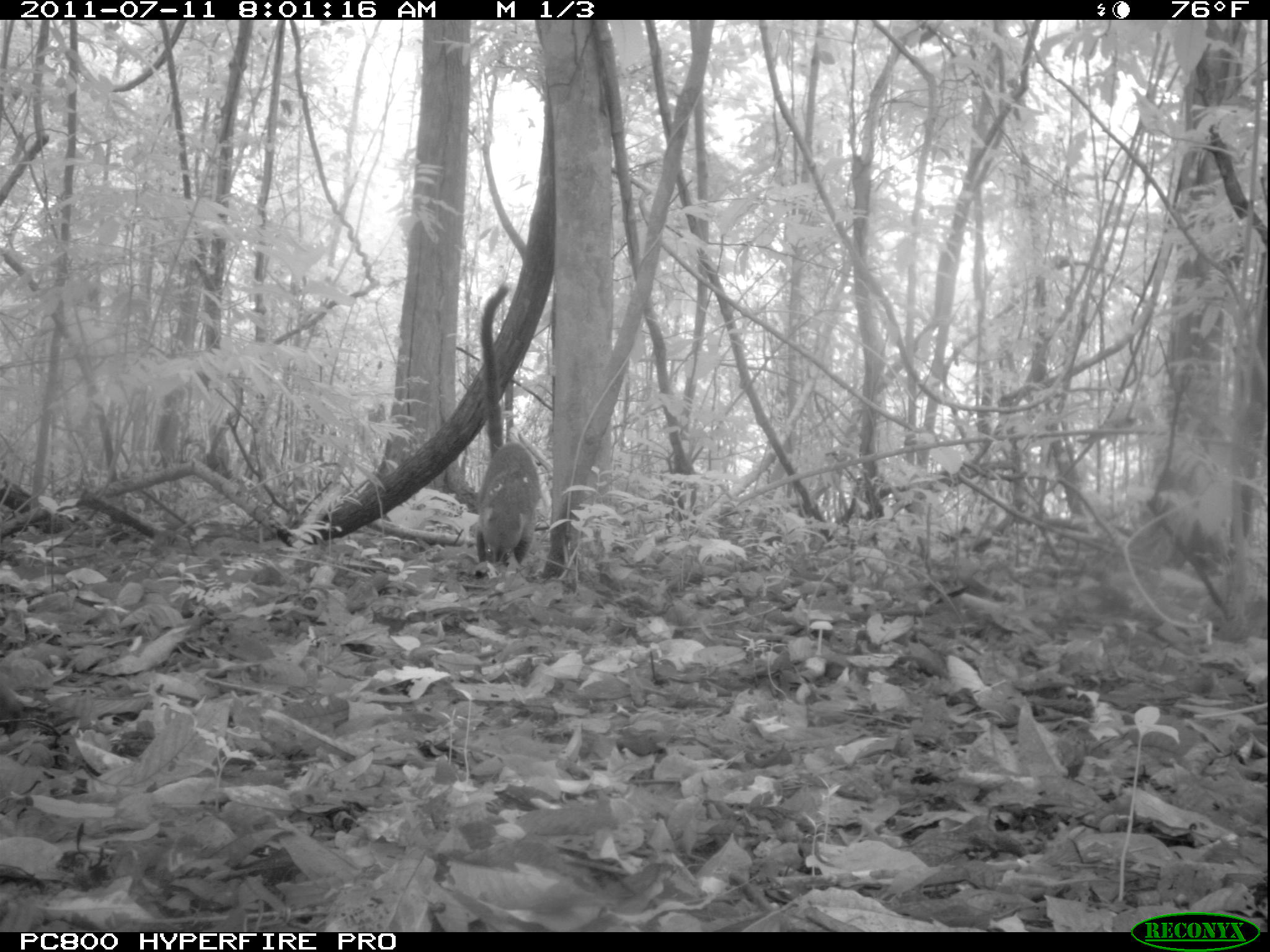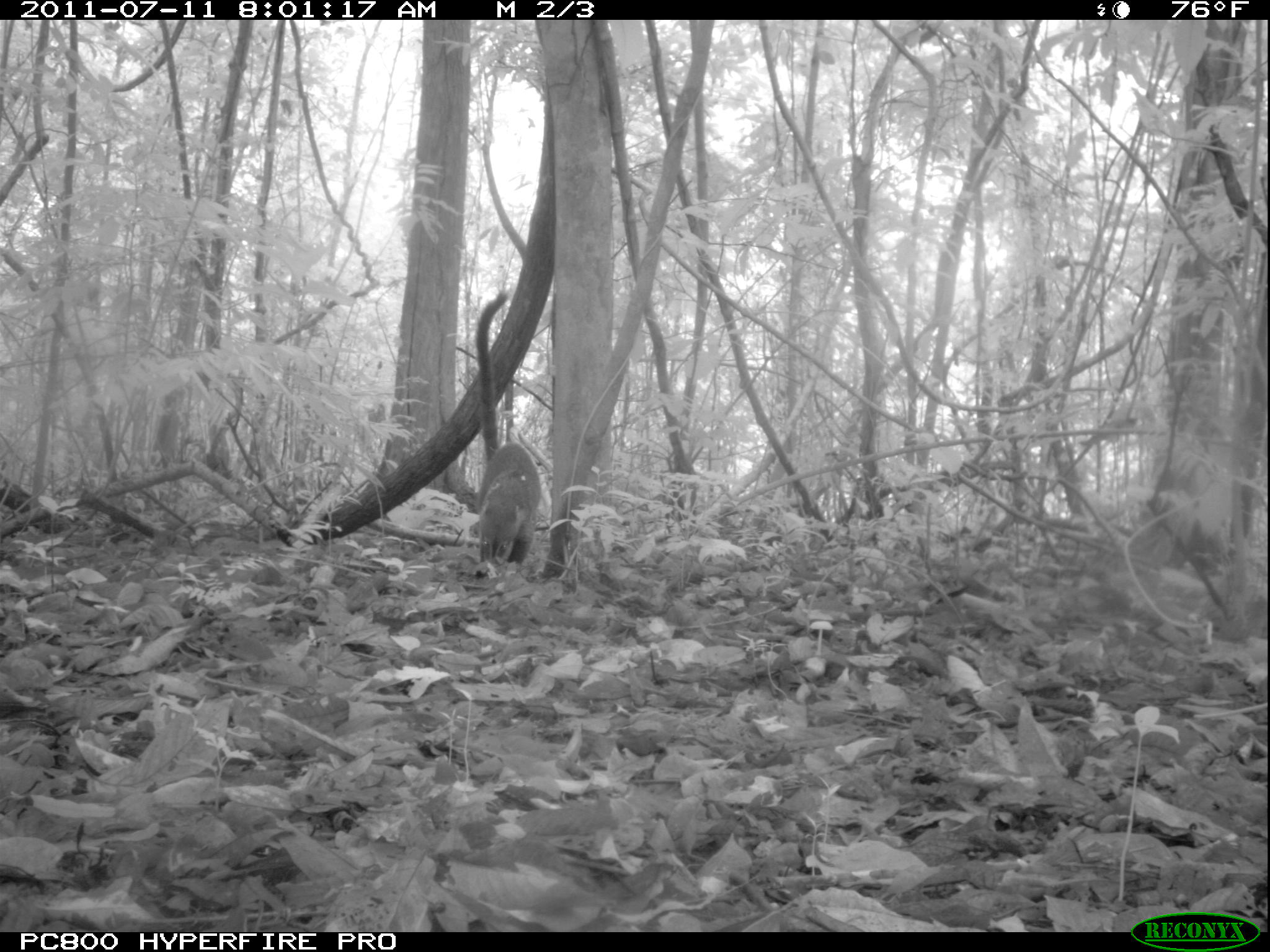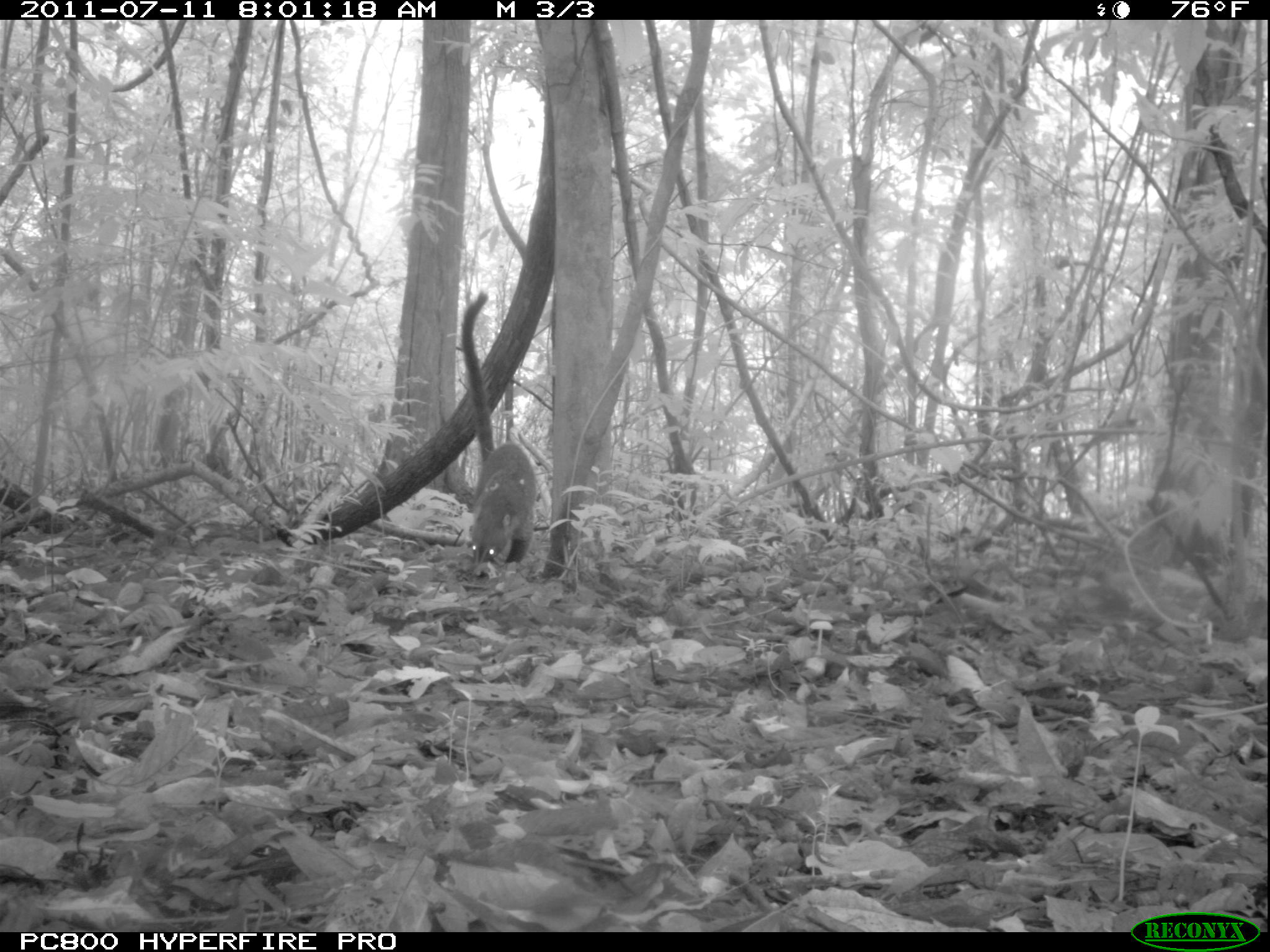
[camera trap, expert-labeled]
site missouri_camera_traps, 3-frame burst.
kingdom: Animalia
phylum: Chordata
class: Mammalia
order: Carnivora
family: Procyonidae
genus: Nasua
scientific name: Nasua narica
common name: white-nosed coati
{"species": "white-nosed coati (Nasua narica)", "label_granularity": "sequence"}